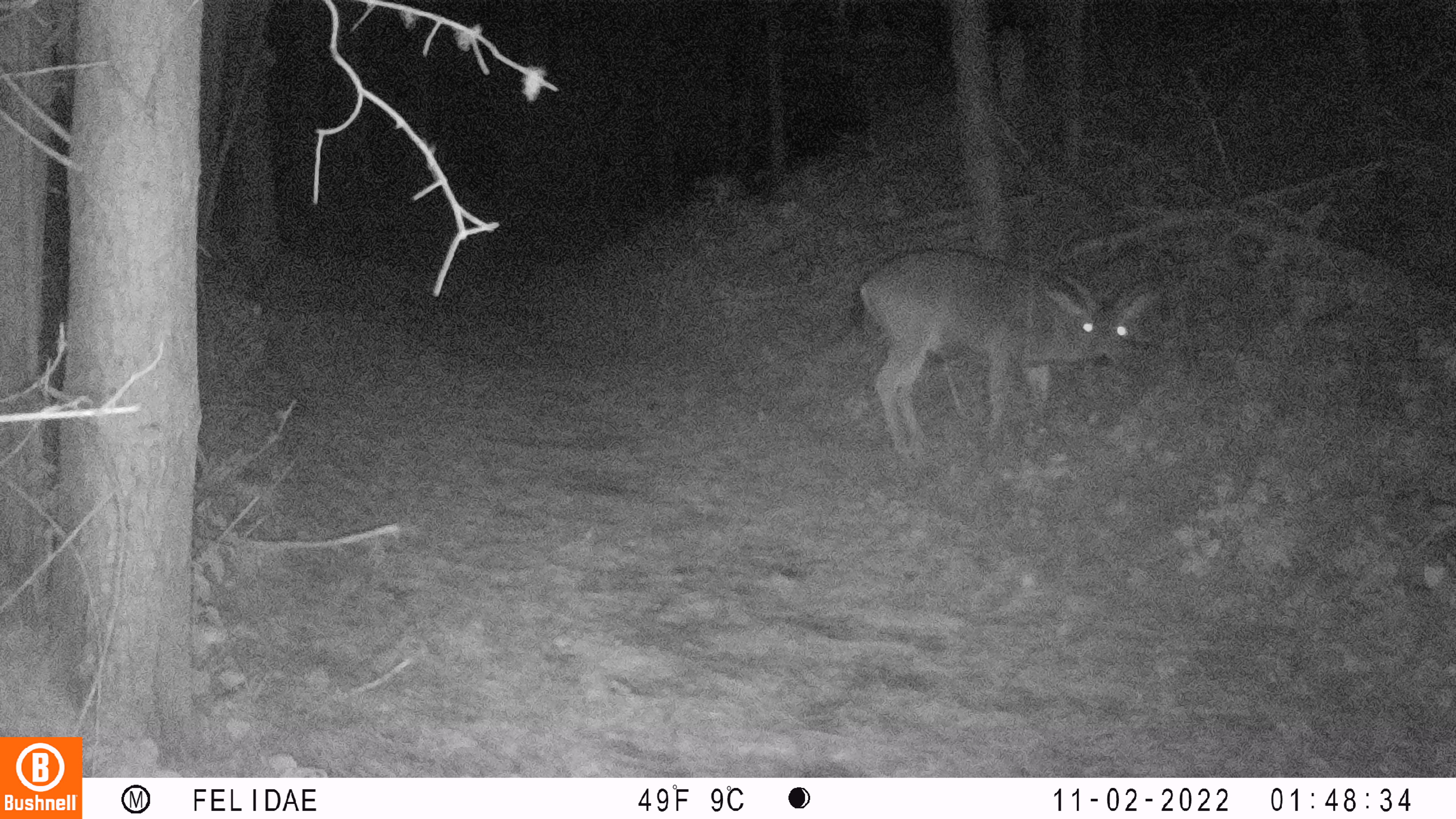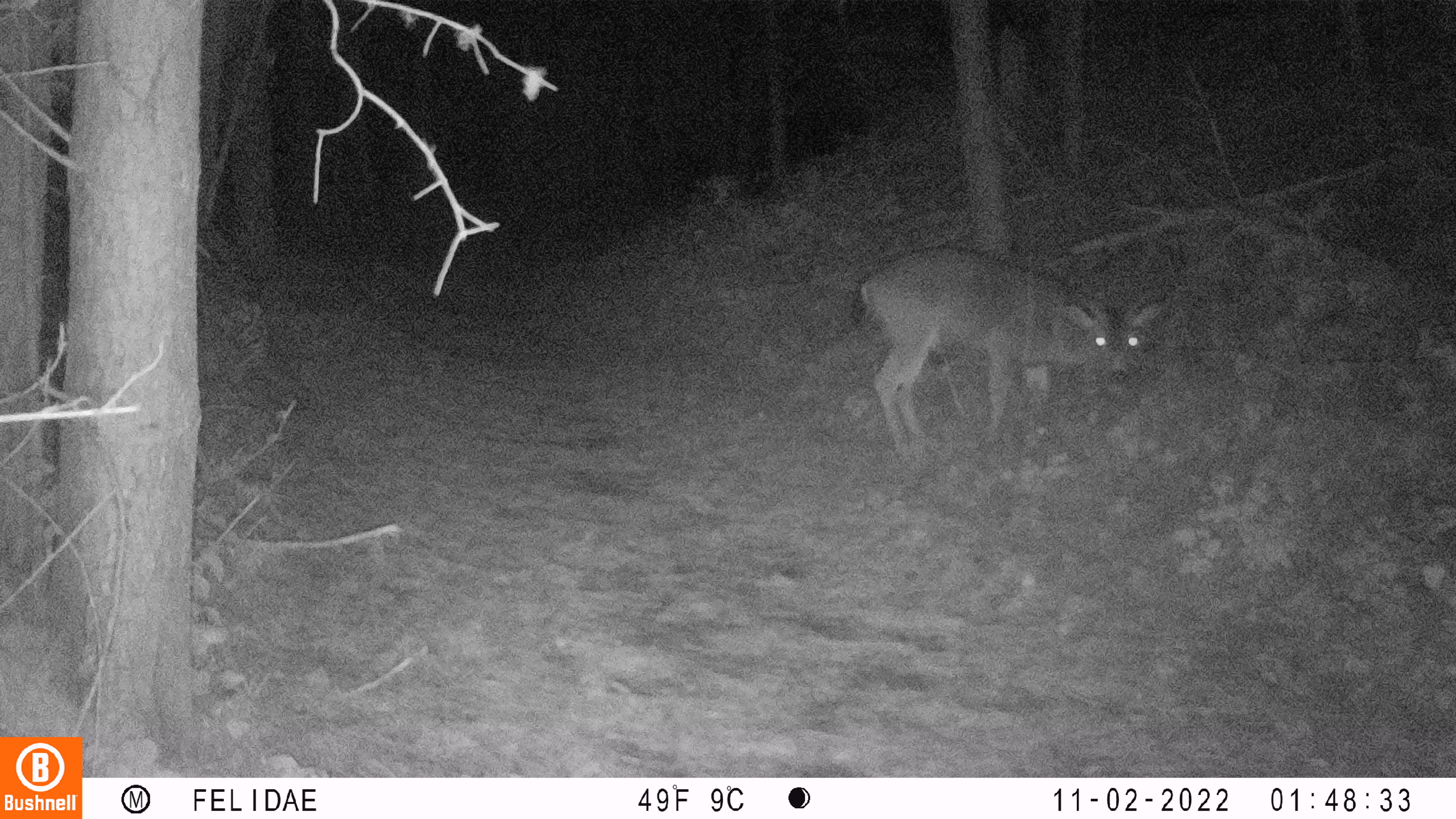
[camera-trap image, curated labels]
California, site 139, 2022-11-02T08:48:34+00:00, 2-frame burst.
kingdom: Animalia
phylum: Chordata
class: Mammalia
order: Artiodactyla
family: Cervidae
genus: Odocoileus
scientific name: Odocoileus hemionus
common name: mule deer